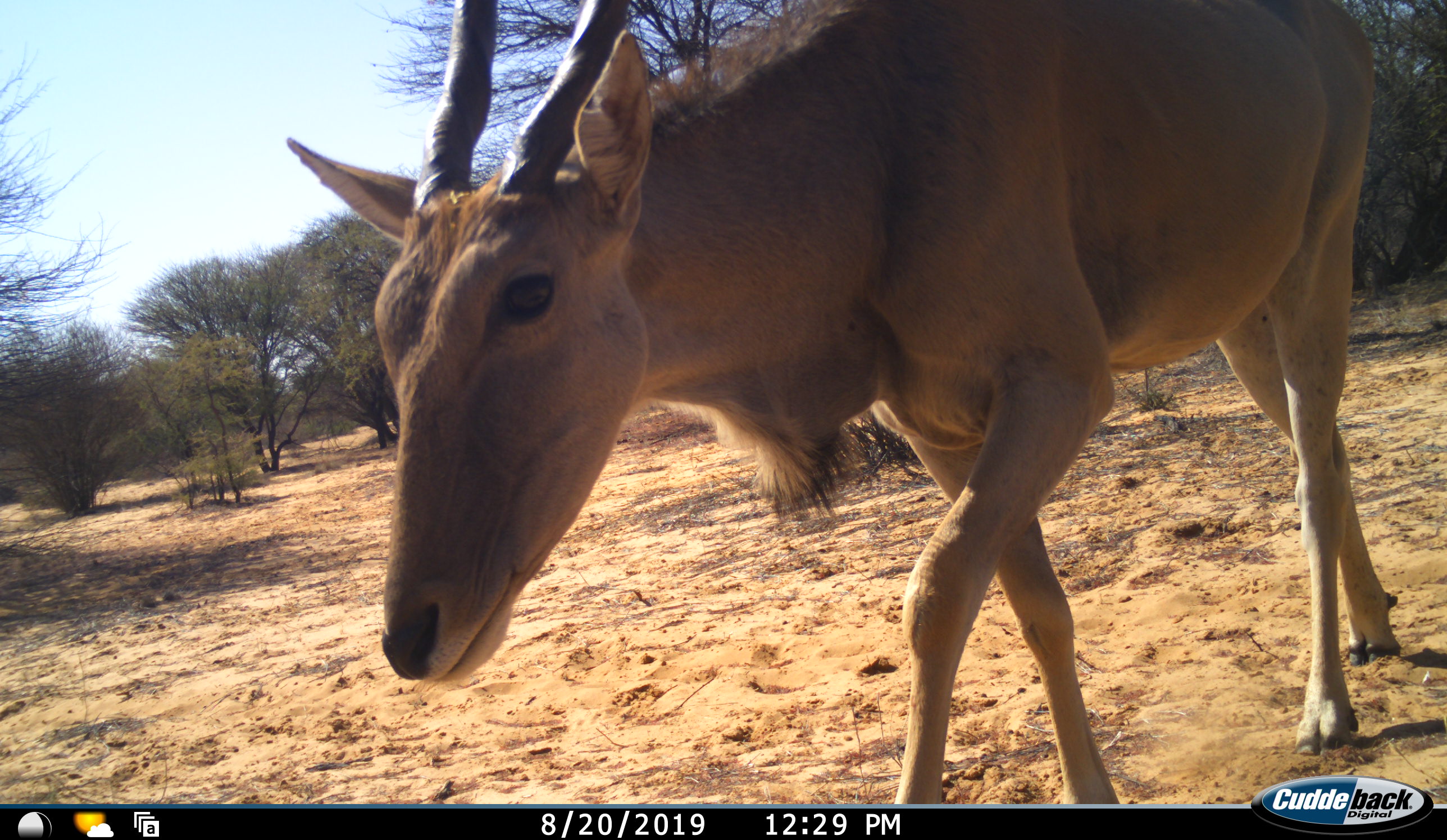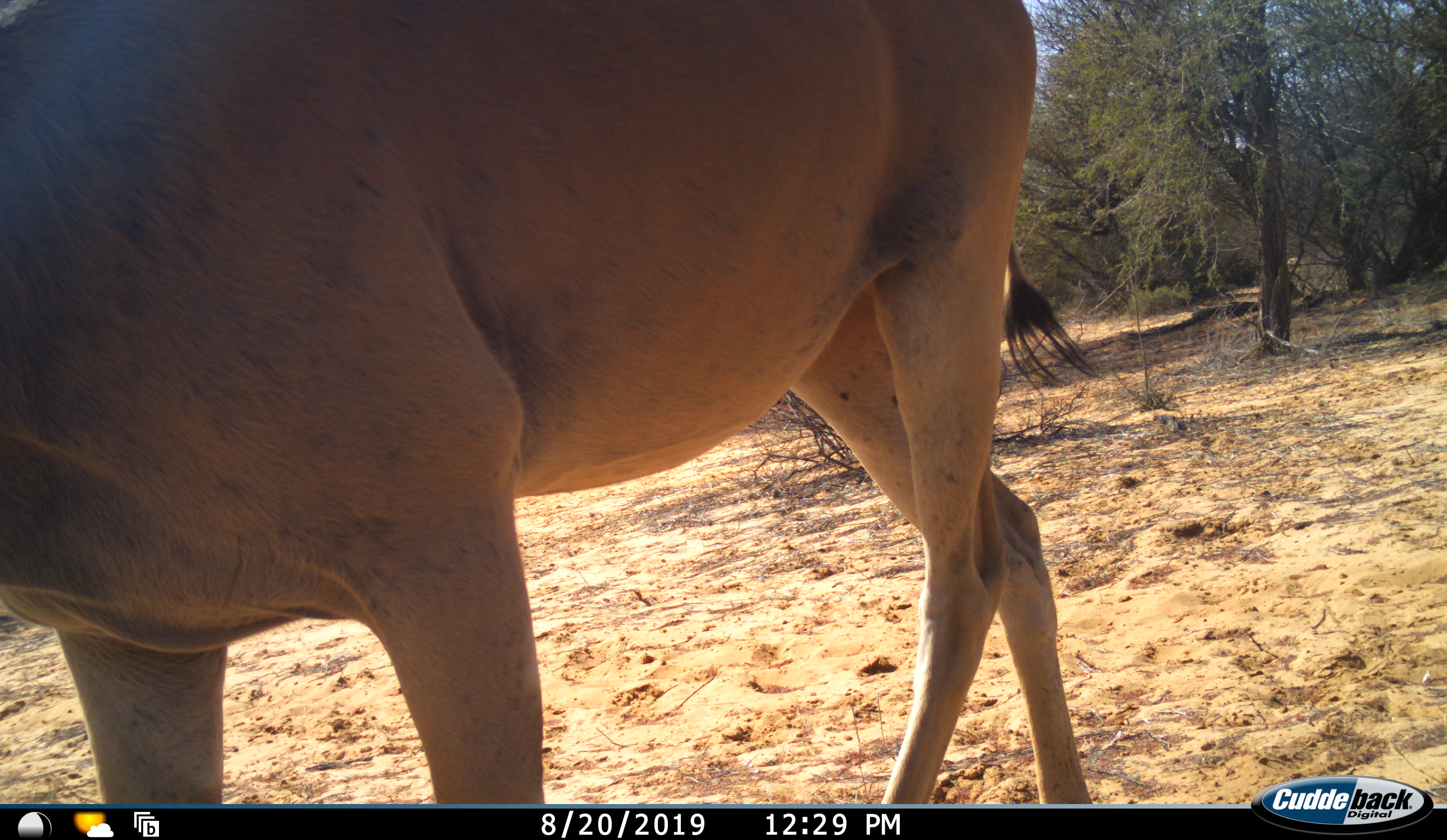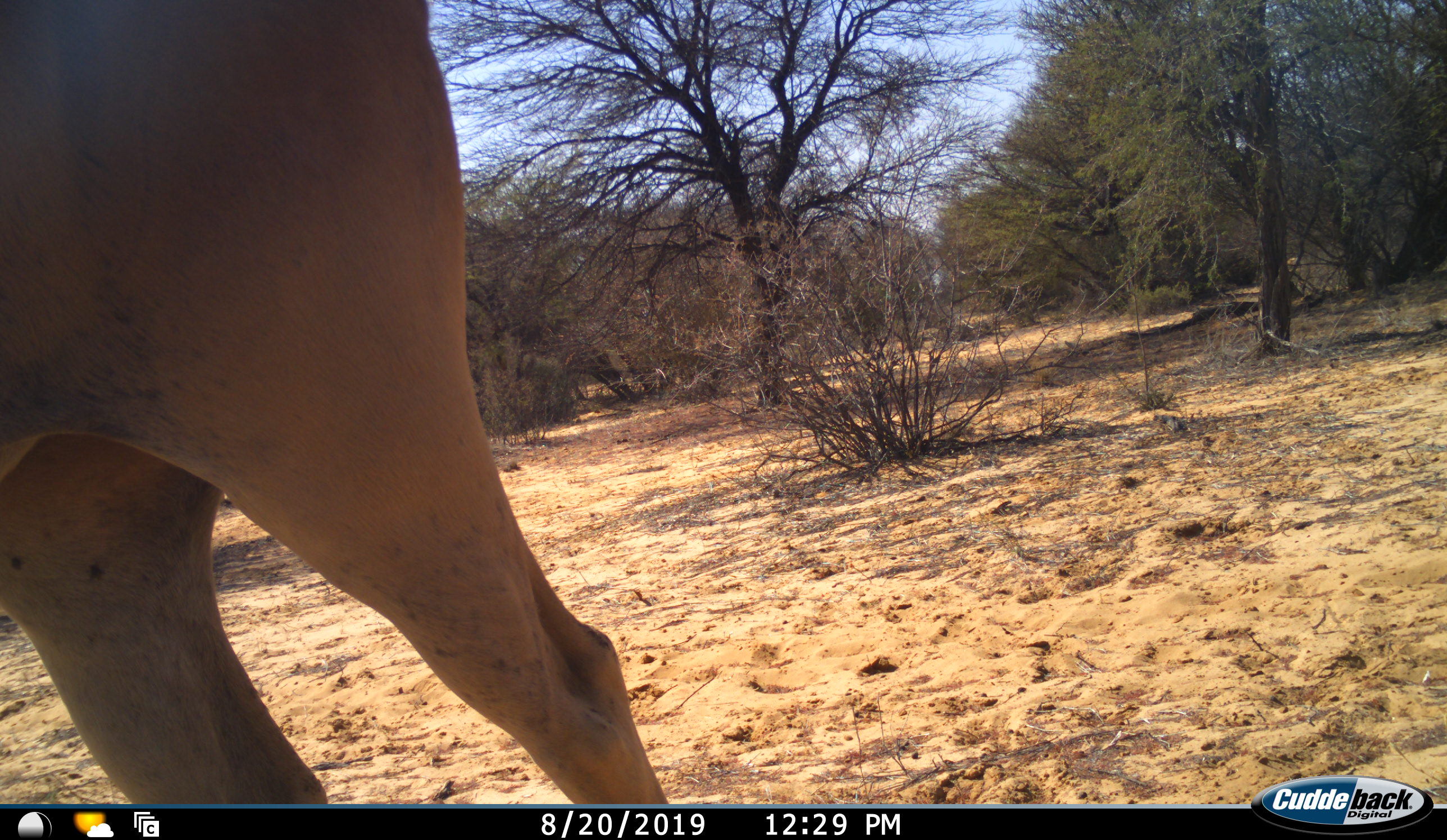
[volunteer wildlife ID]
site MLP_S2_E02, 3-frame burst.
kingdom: Animalia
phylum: Chordata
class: Mammalia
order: Artiodactyla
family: Bovidae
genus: Tragelaphus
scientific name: Tragelaphus oryx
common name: eland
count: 1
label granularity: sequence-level